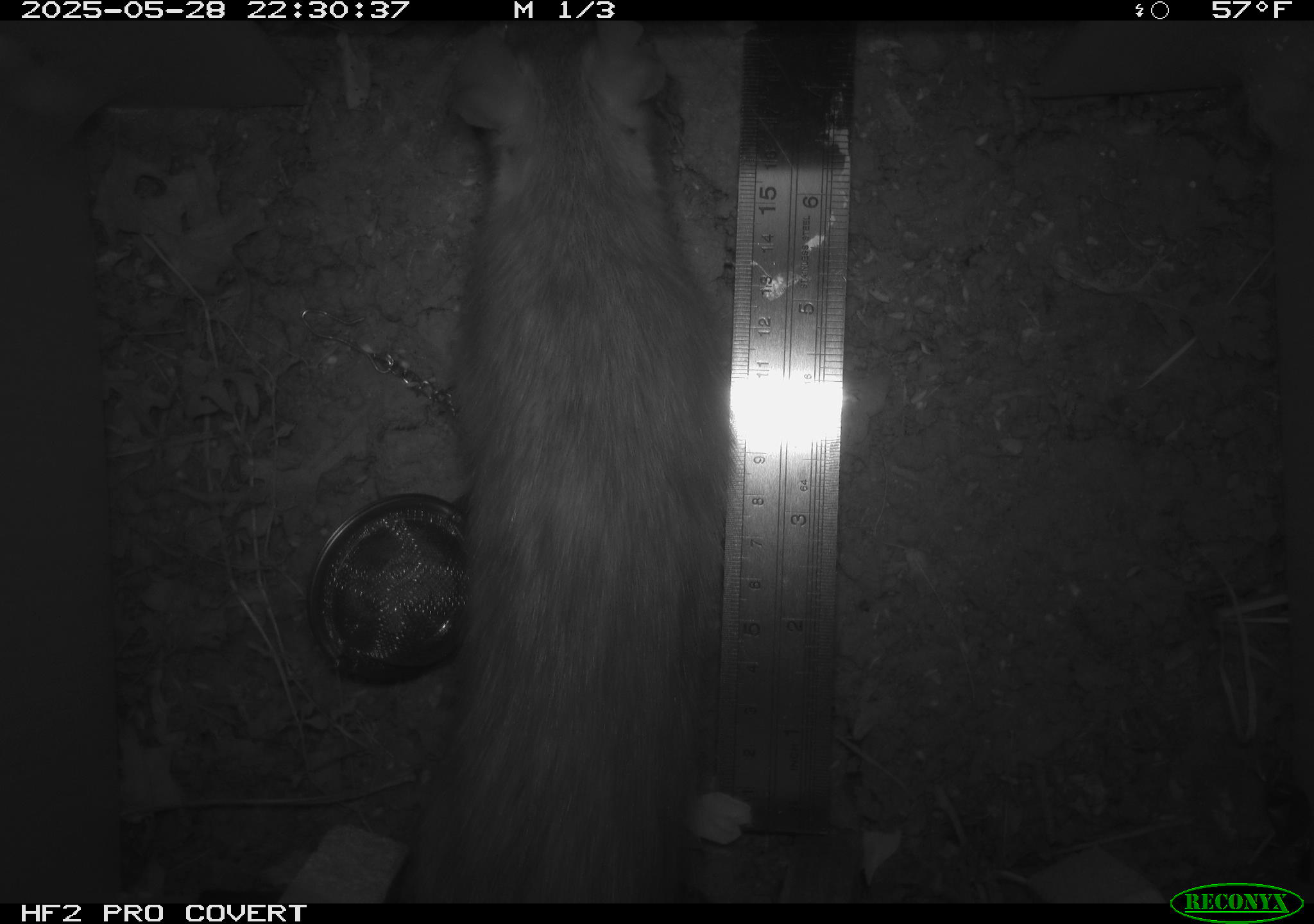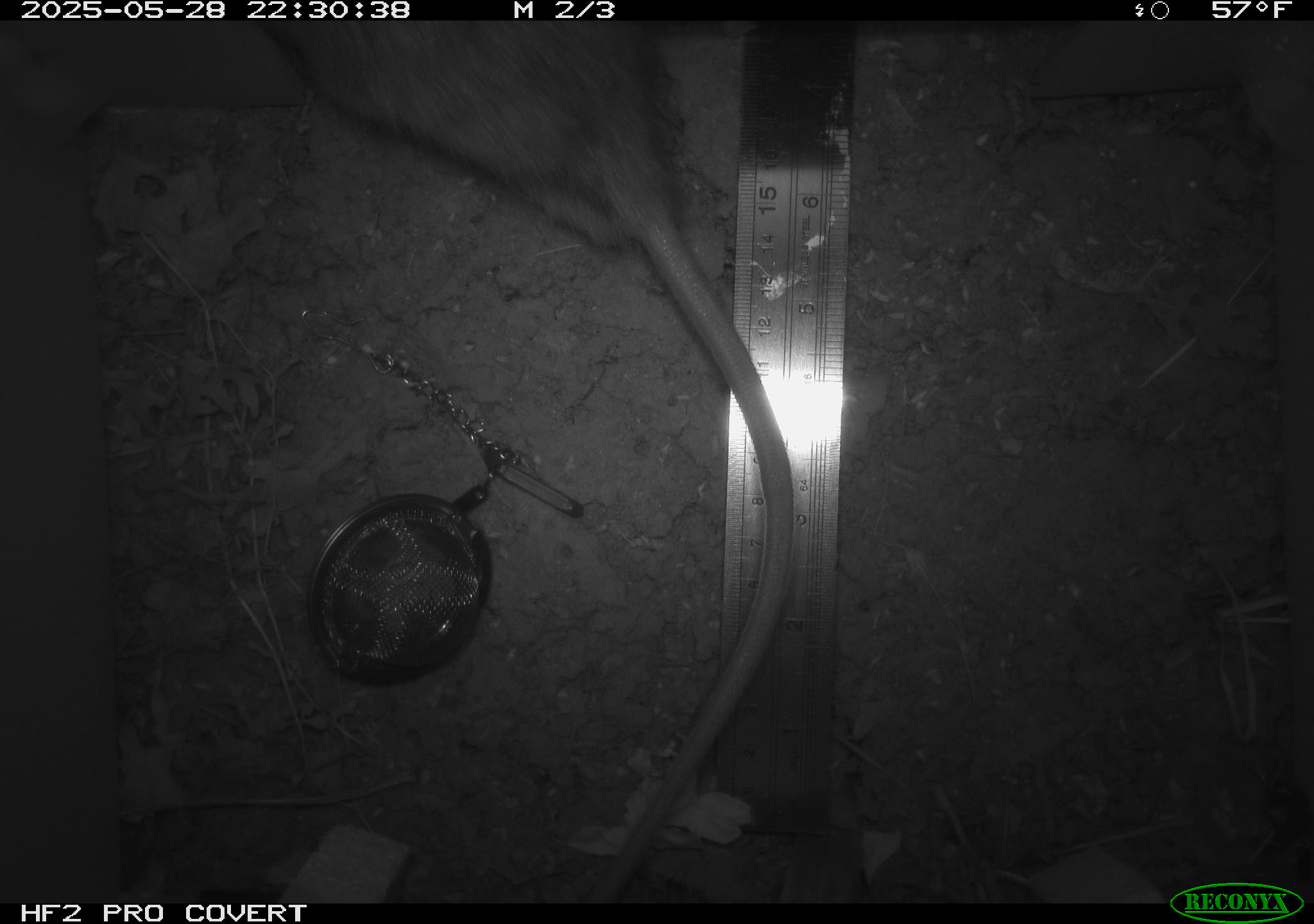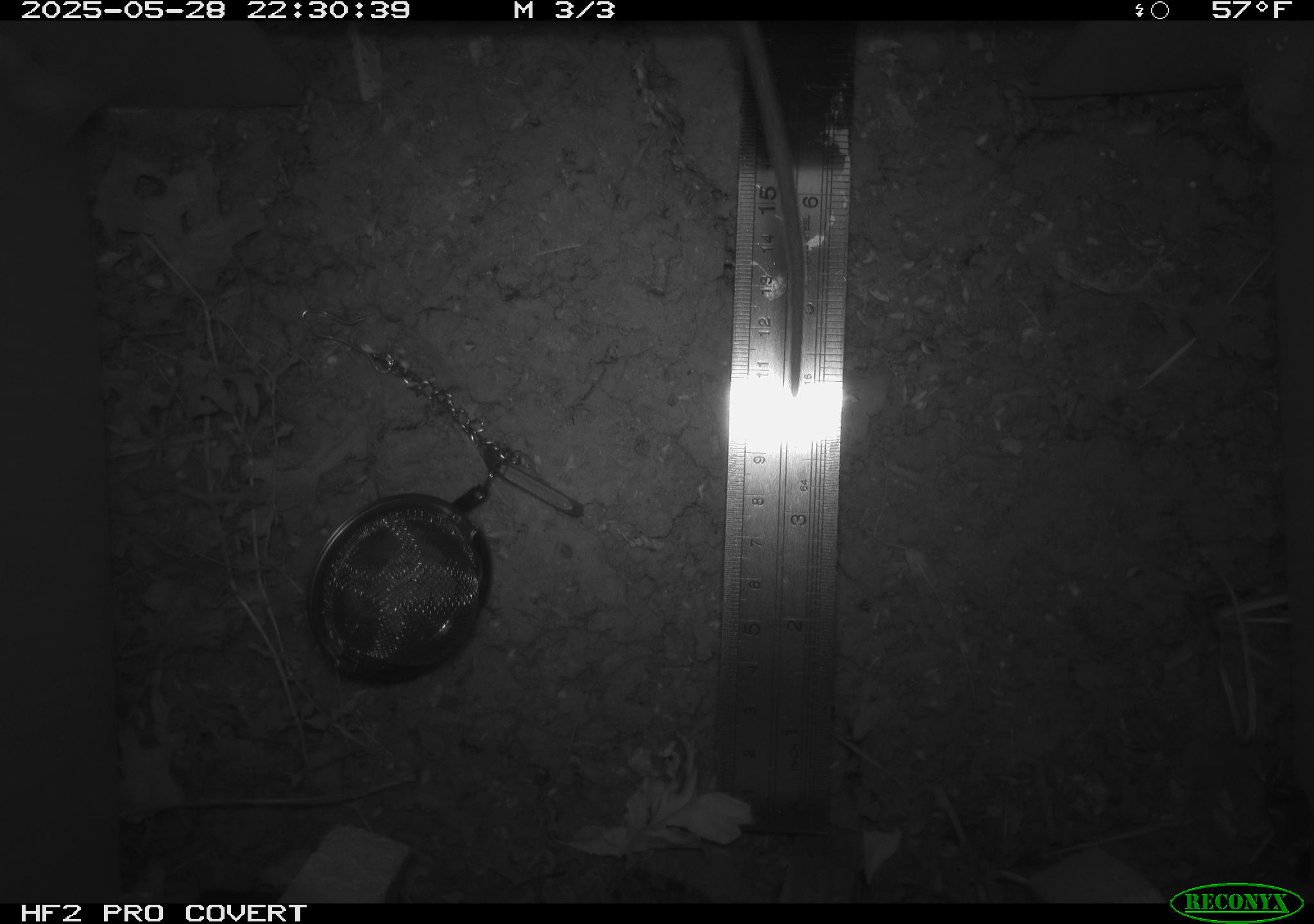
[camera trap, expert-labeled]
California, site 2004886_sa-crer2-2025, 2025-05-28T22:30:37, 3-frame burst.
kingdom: Animalia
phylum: Chordata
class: Mammalia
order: Rodentia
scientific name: Rodentia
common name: rodent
Rodent (Rodentia).